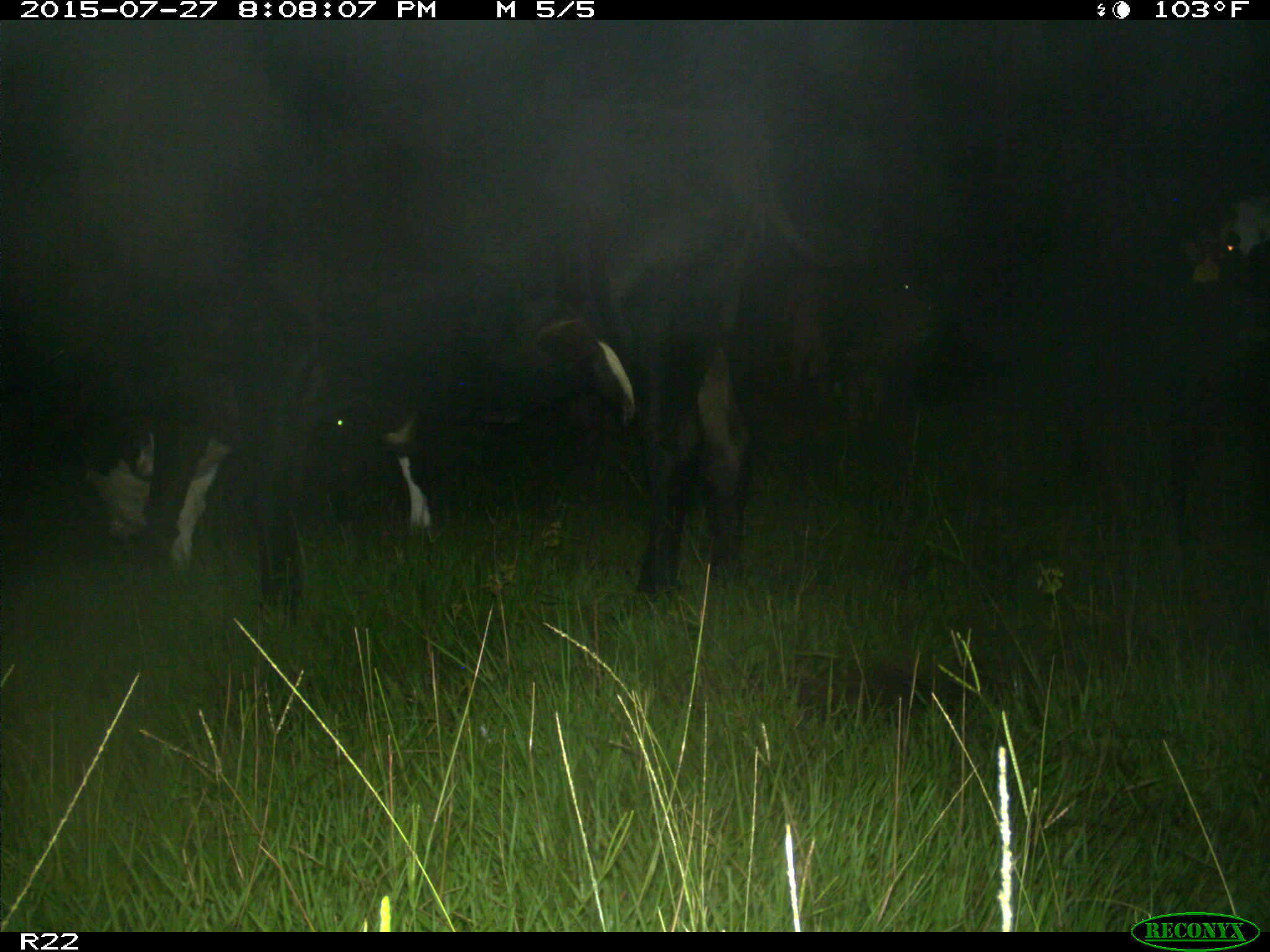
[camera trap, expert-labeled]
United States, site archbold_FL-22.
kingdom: Animalia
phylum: Chordata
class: Mammalia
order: Artiodactyla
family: Bovidae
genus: Bos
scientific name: Bos taurus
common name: domestic cow